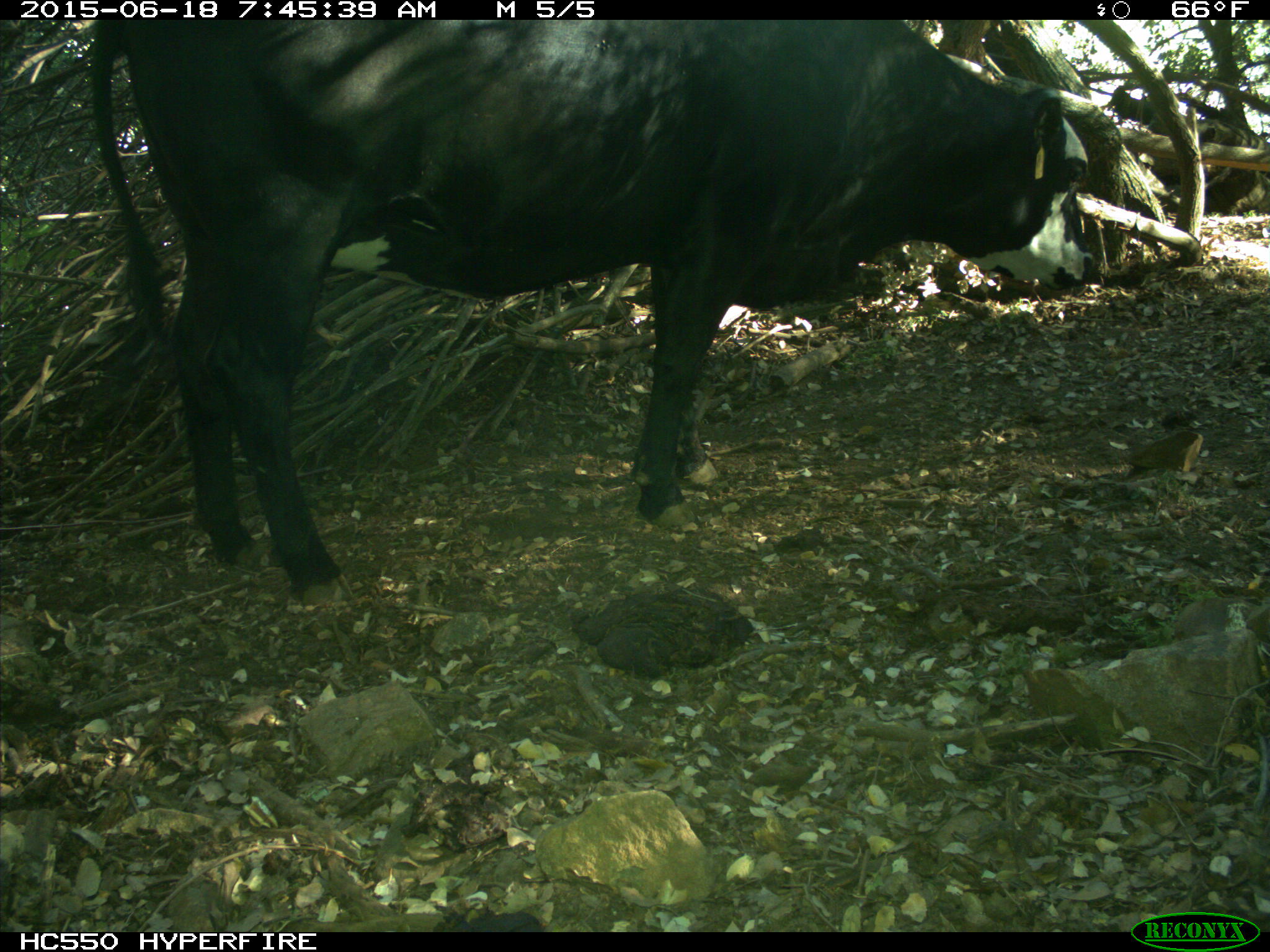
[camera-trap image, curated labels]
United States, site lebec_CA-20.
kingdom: Animalia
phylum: Chordata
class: Mammalia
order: Artiodactyla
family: Bovidae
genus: Bos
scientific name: Bos taurus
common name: domestic cow